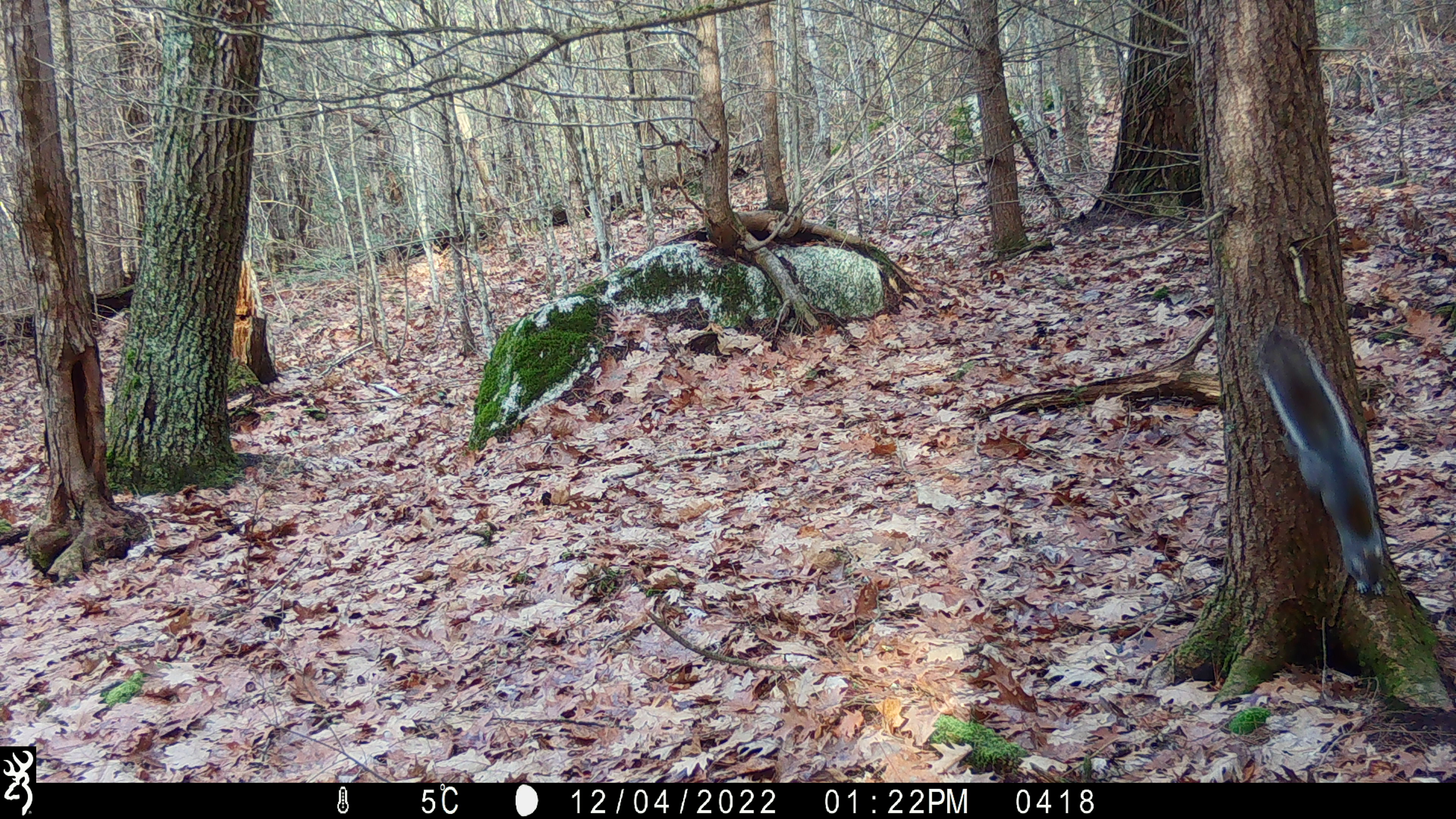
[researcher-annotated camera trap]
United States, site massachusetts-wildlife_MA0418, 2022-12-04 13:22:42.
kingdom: Animalia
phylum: Chordata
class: Mammalia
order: Rodentia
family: Sciuridae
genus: Sciurus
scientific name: Sciurus carolinensis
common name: gray squirrel